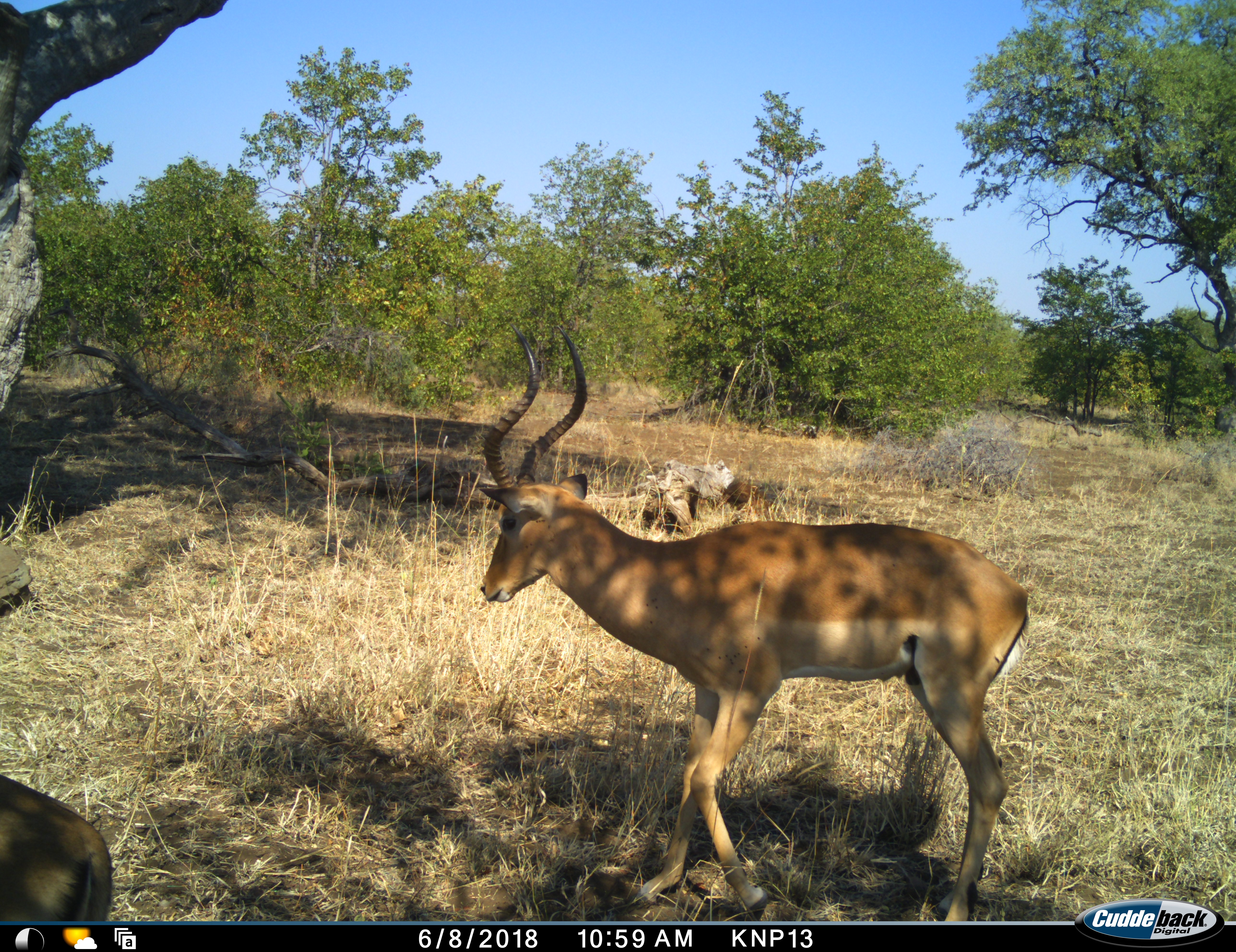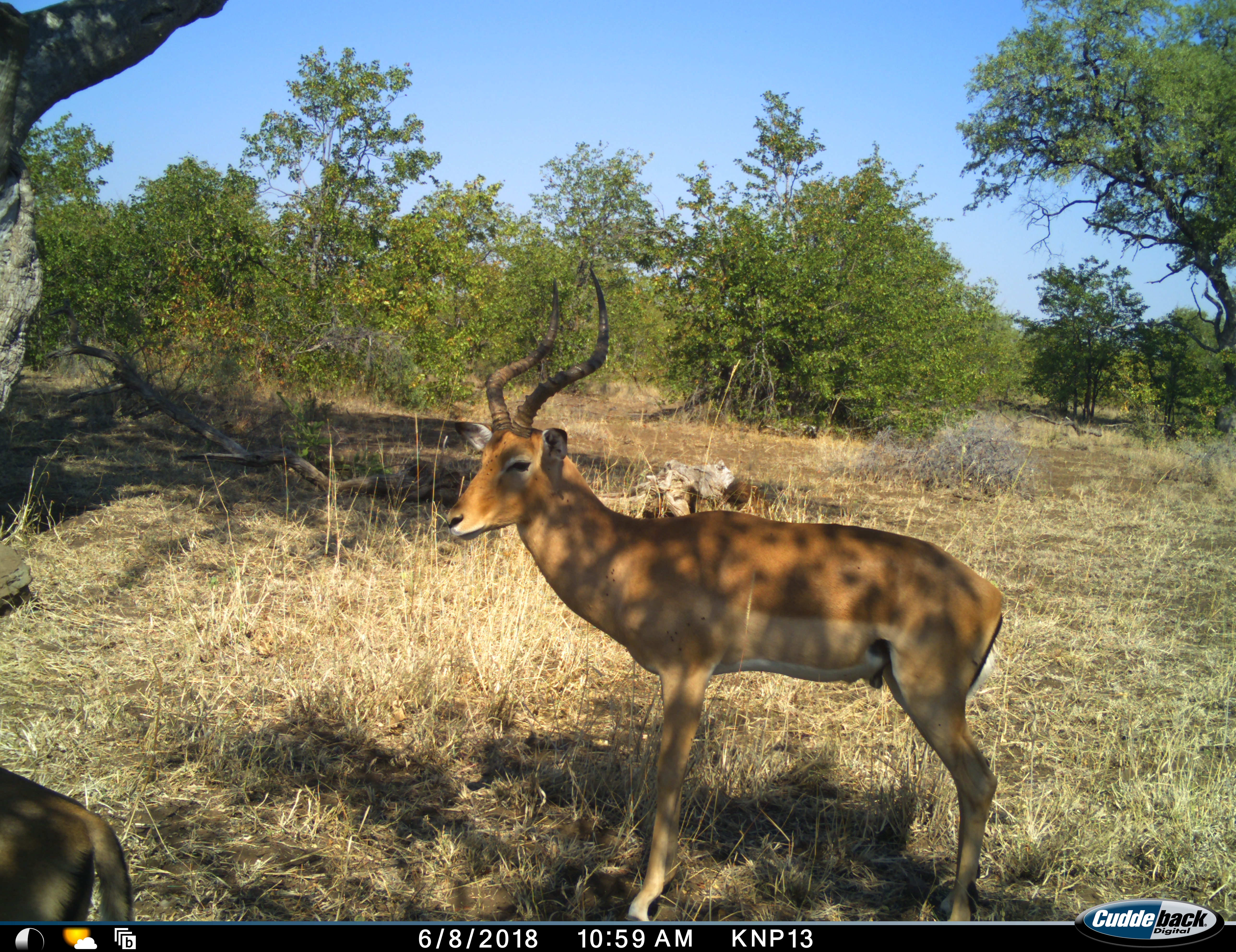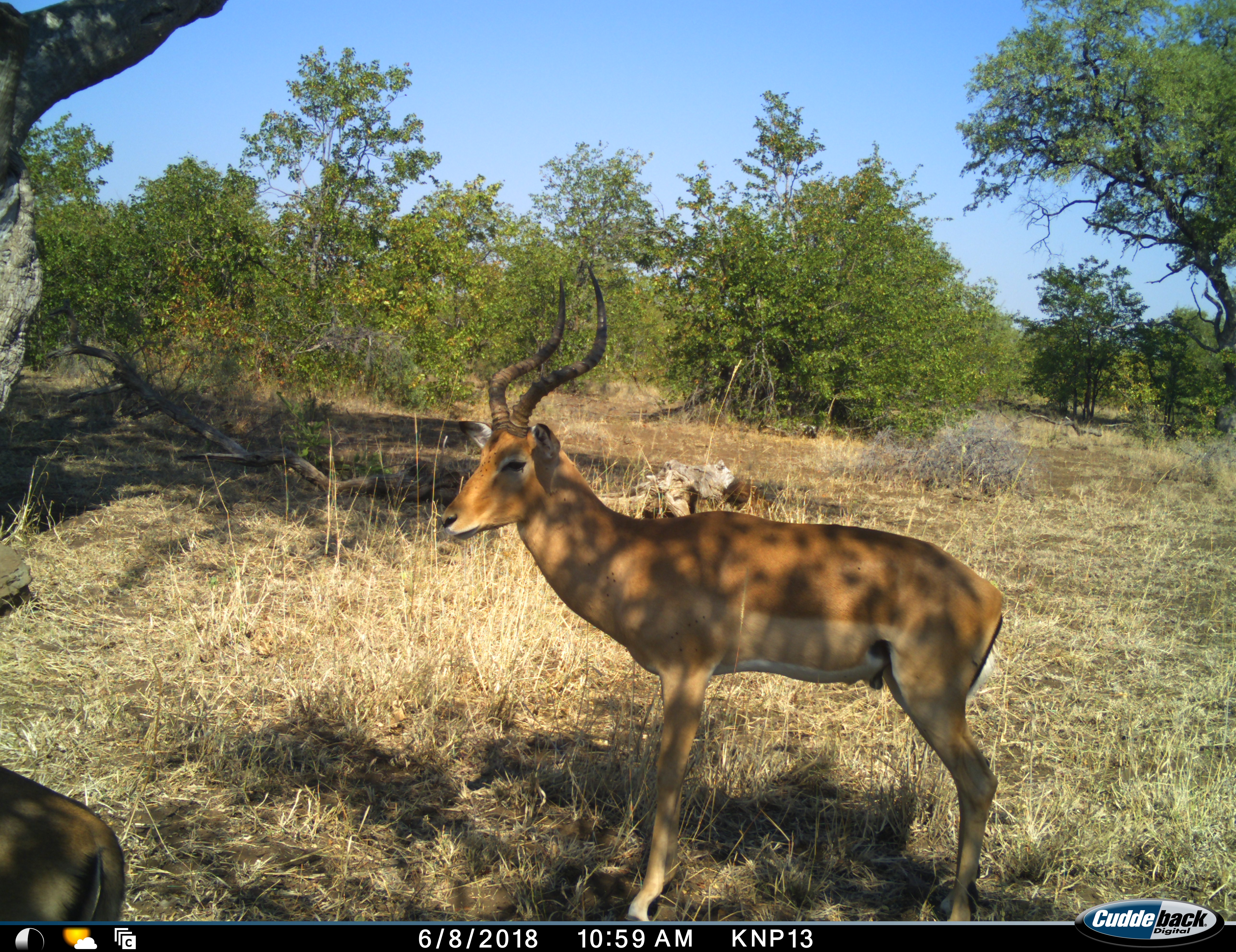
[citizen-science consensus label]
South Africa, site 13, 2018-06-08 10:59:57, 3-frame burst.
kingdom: Animalia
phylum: Chordata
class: Mammalia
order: Artiodactyla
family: Bovidae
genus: Aepyceros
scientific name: Aepyceros melampus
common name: impala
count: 2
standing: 100%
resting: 0%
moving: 0%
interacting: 0%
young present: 0%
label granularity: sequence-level